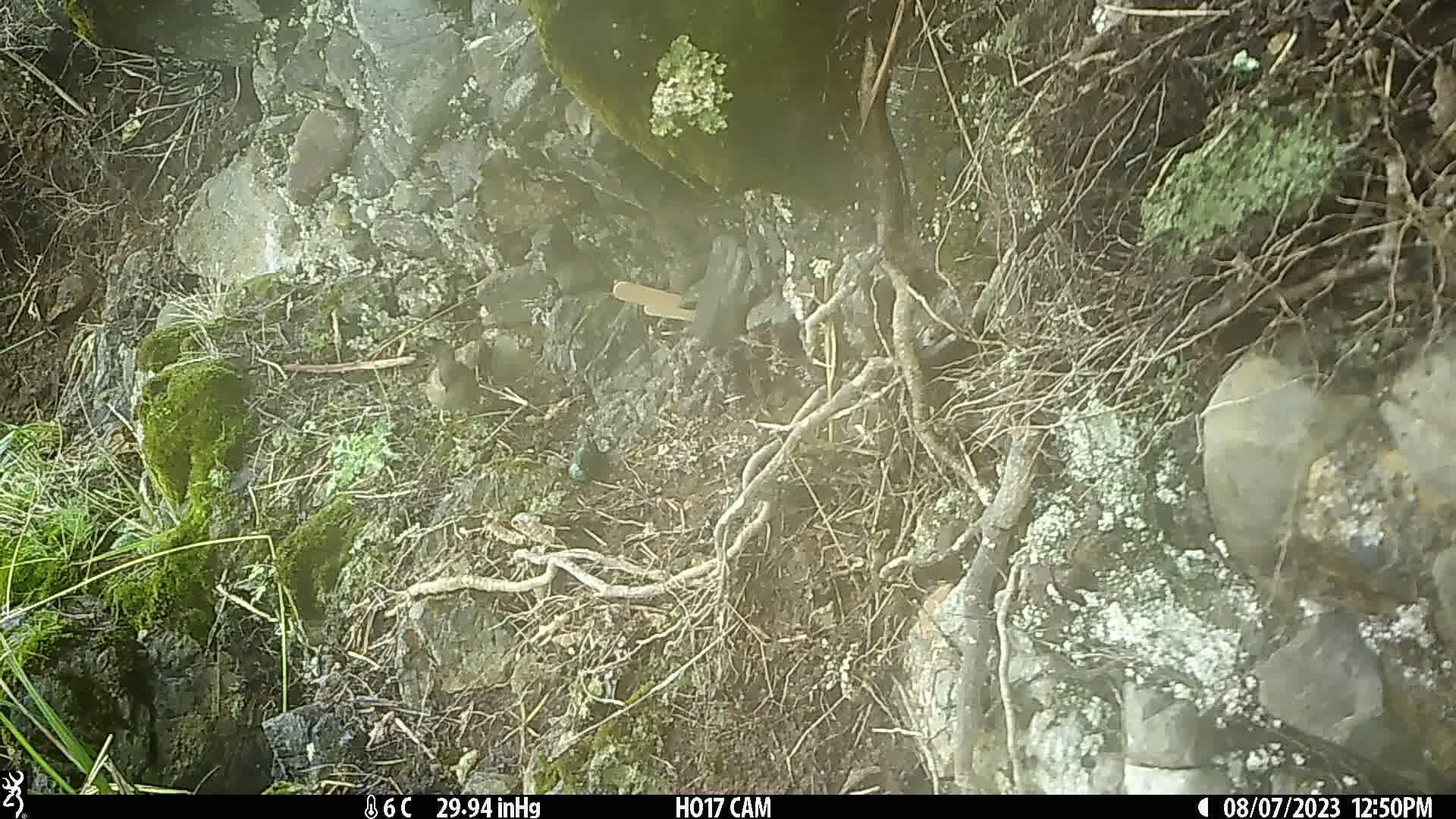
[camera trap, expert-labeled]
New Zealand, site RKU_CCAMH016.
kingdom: Animalia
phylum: Chordata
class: Aves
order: Passeriformes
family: Prunellidae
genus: Prunella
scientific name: Prunella modularis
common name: dunnock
Dunnock (Prunella modularis).